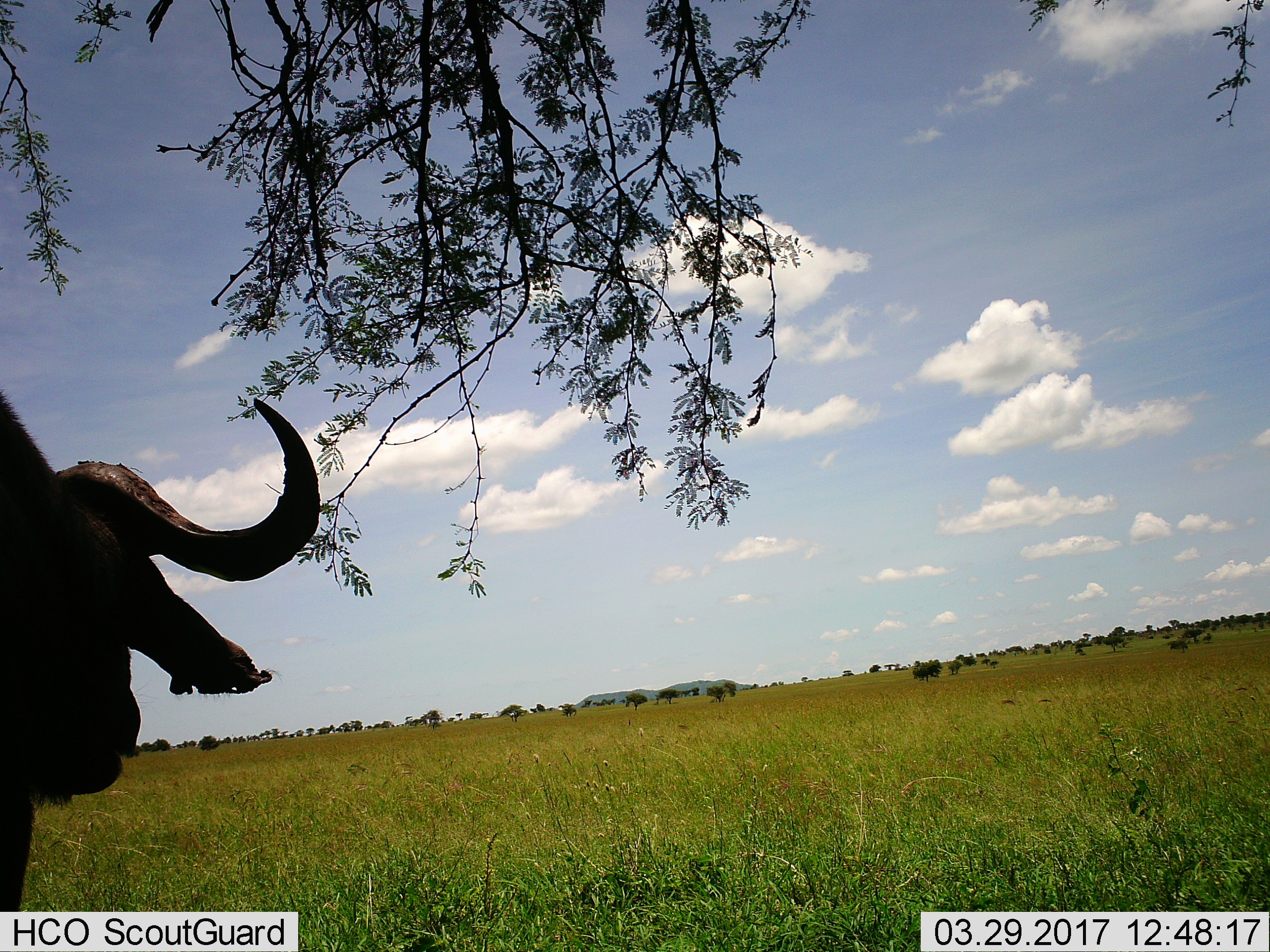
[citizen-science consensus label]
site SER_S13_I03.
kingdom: Animalia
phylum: Chordata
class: Mammalia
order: Artiodactyla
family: Bovidae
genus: Syncerus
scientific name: Syncerus caffer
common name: african buffalo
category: buffalo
Buffalo (african buffalo) (Syncerus caffer), count 1. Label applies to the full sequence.